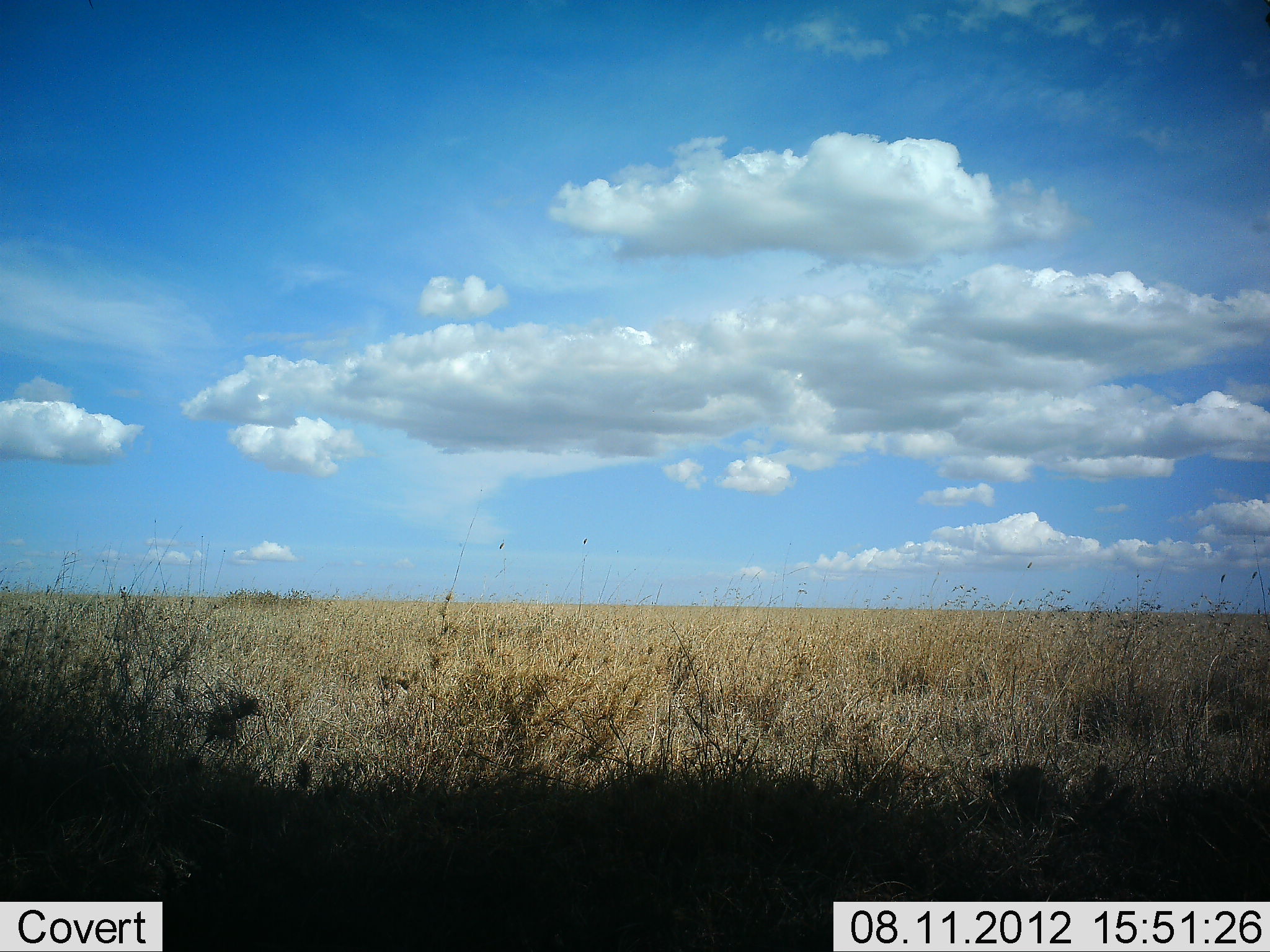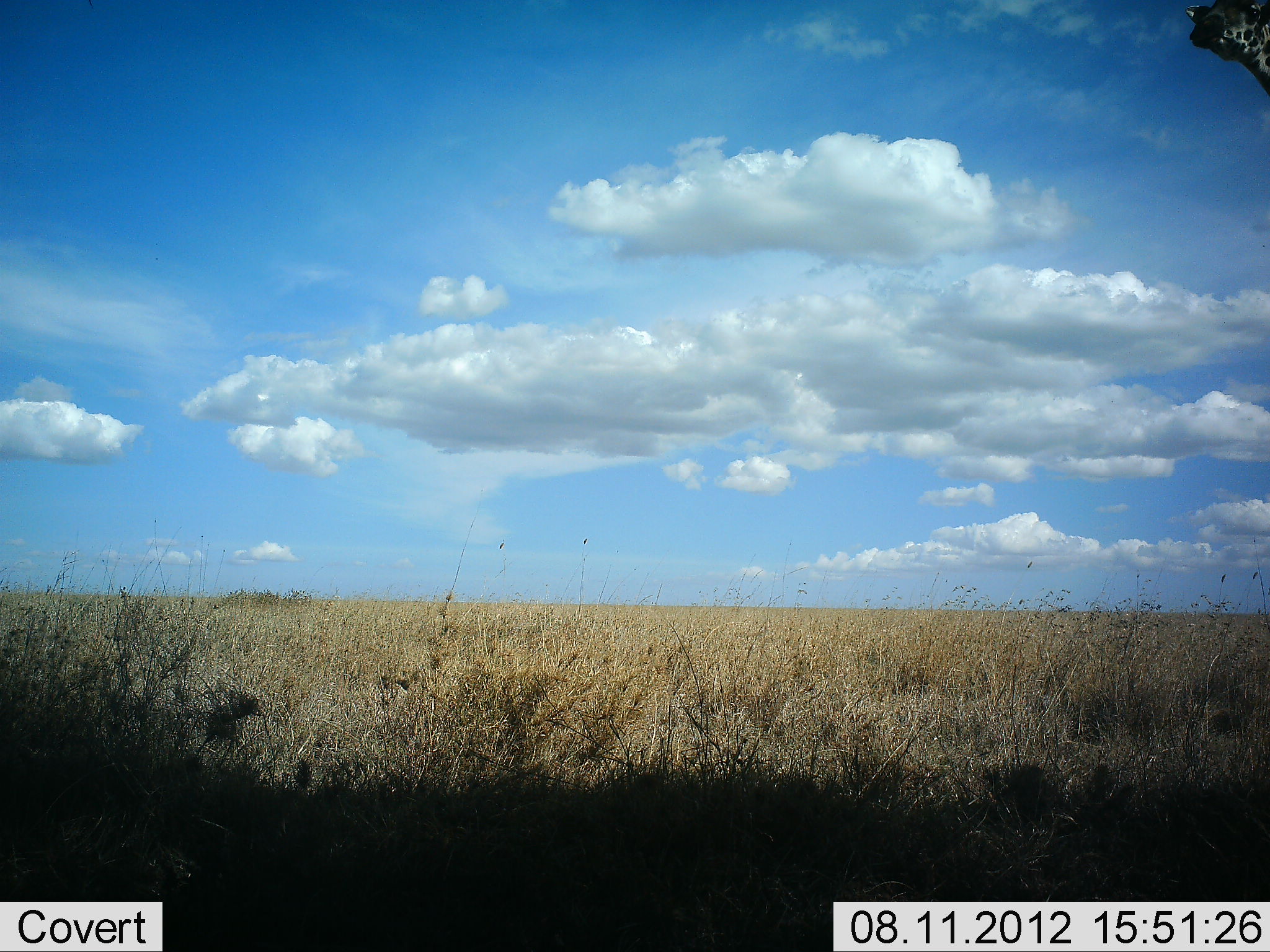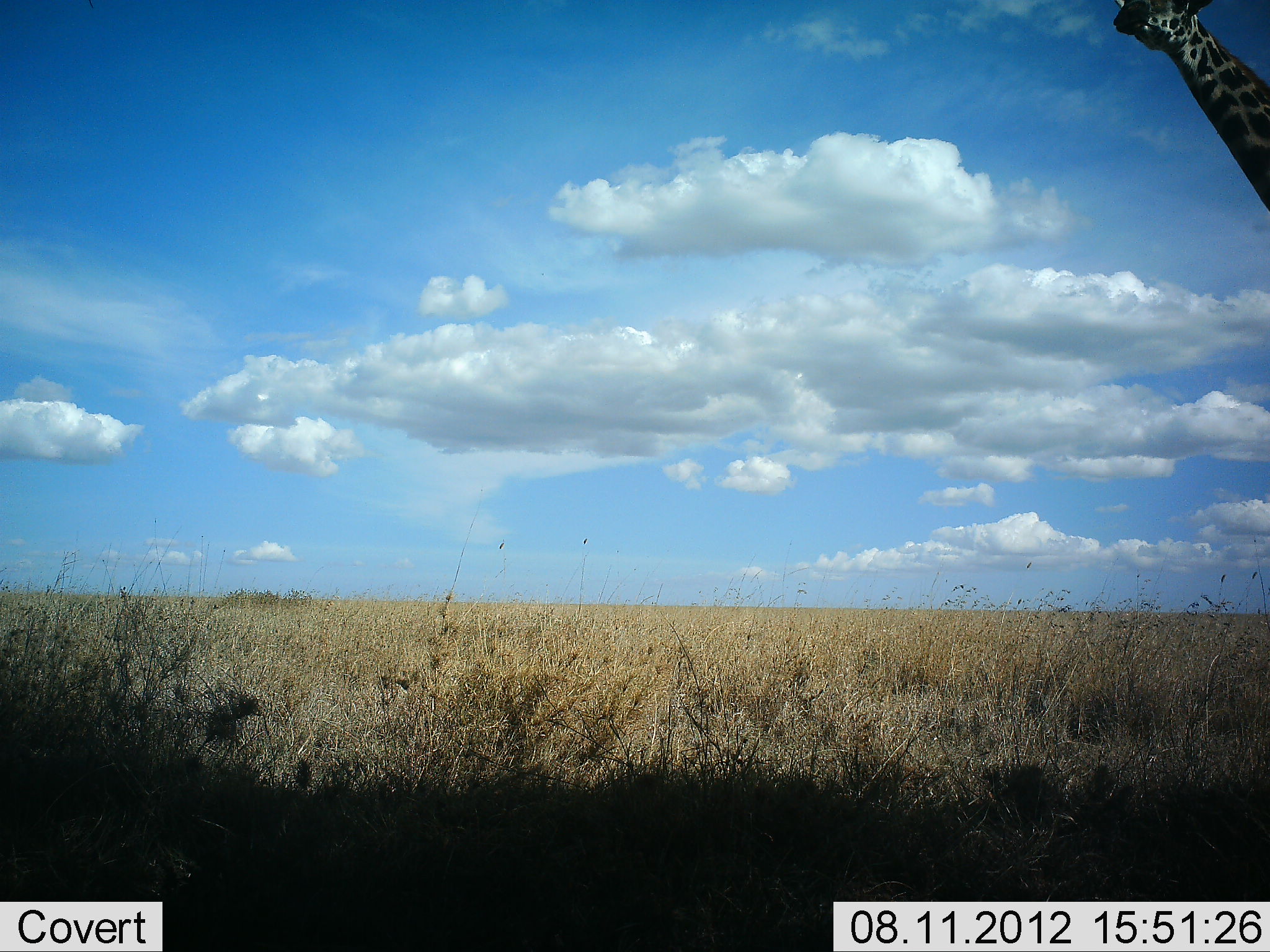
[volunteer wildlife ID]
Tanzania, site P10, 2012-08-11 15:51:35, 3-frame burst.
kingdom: Animalia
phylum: Chordata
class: Mammalia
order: Artiodactyla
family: Giraffidae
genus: Giraffa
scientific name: Giraffa camelopardalis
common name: giraffe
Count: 1.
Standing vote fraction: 20%.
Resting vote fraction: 0%.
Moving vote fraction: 80%.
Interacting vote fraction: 0%.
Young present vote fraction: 0%.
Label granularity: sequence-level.